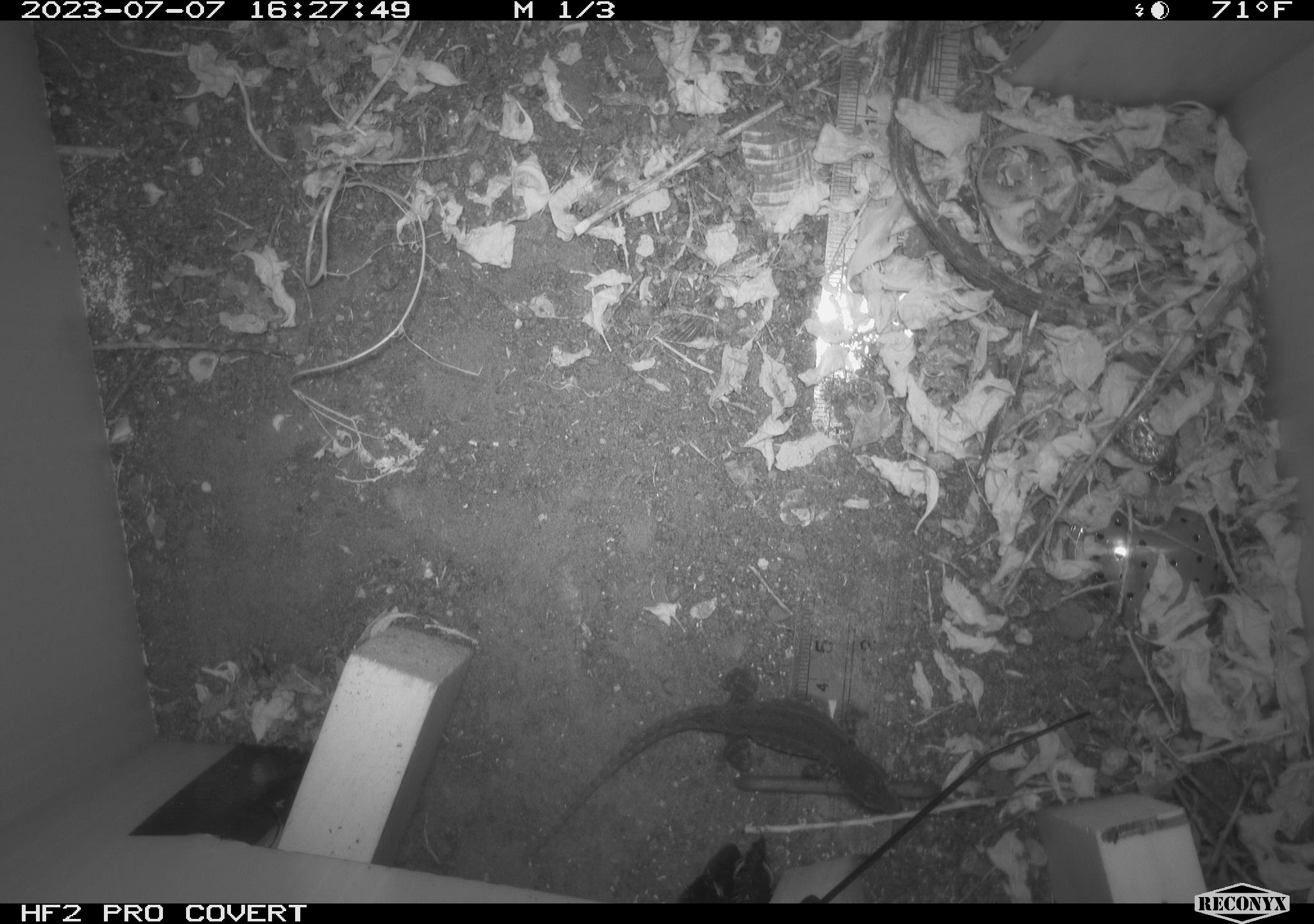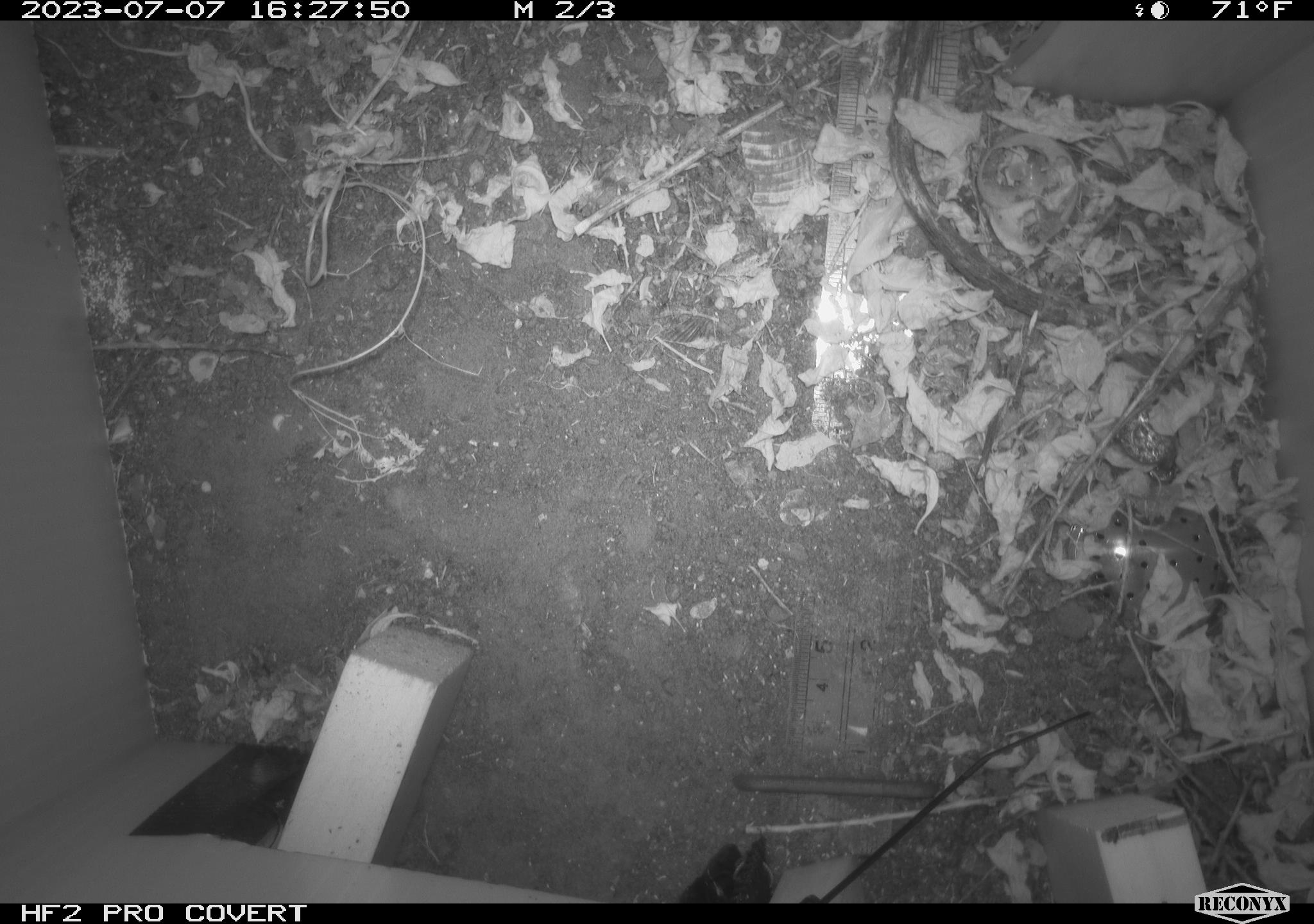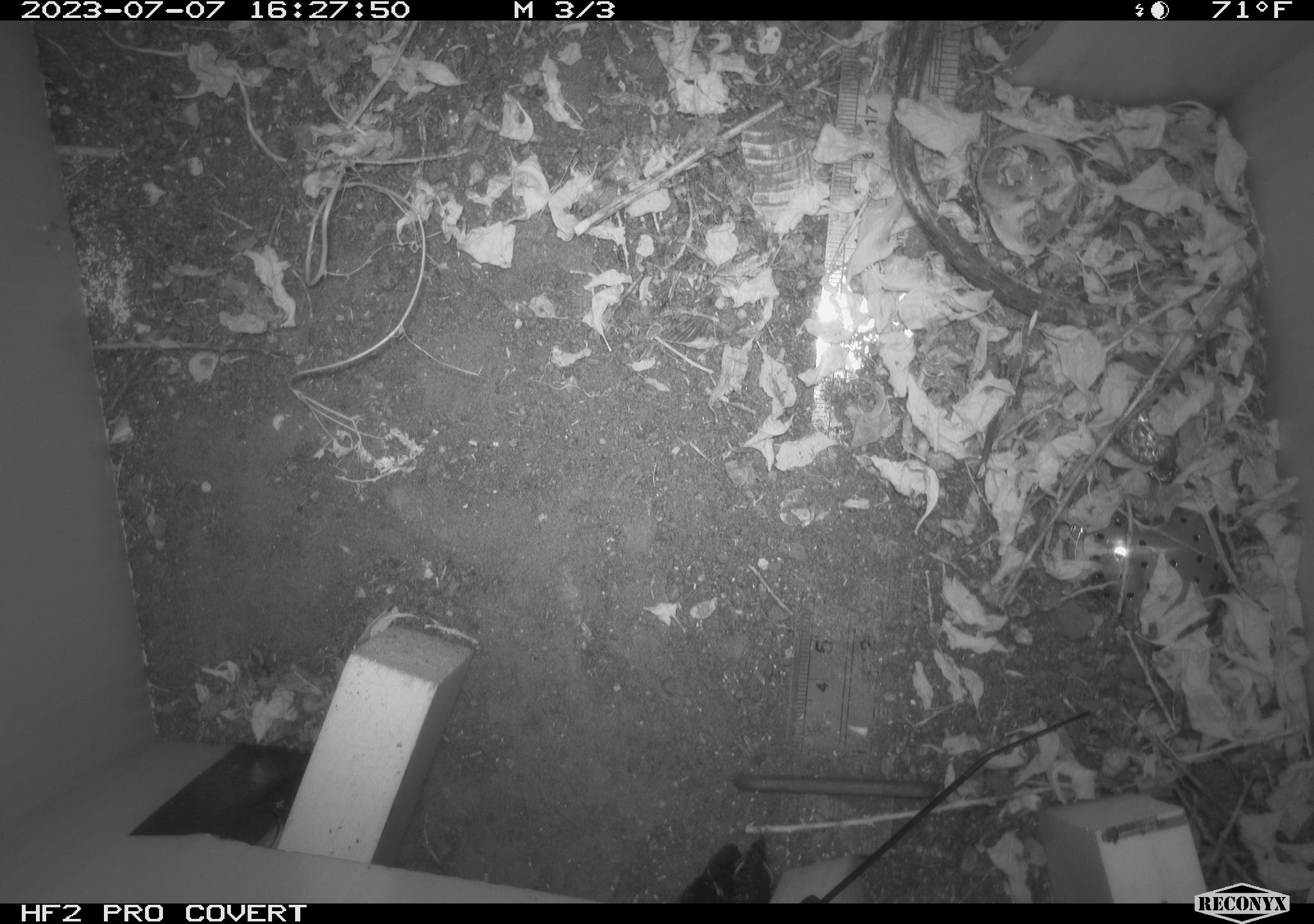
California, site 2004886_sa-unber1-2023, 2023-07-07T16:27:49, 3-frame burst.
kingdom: Animalia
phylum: Chordata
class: Reptilia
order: Squamata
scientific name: Squamata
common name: lizards and snakes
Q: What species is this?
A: Lizards and snakes (Squamata).